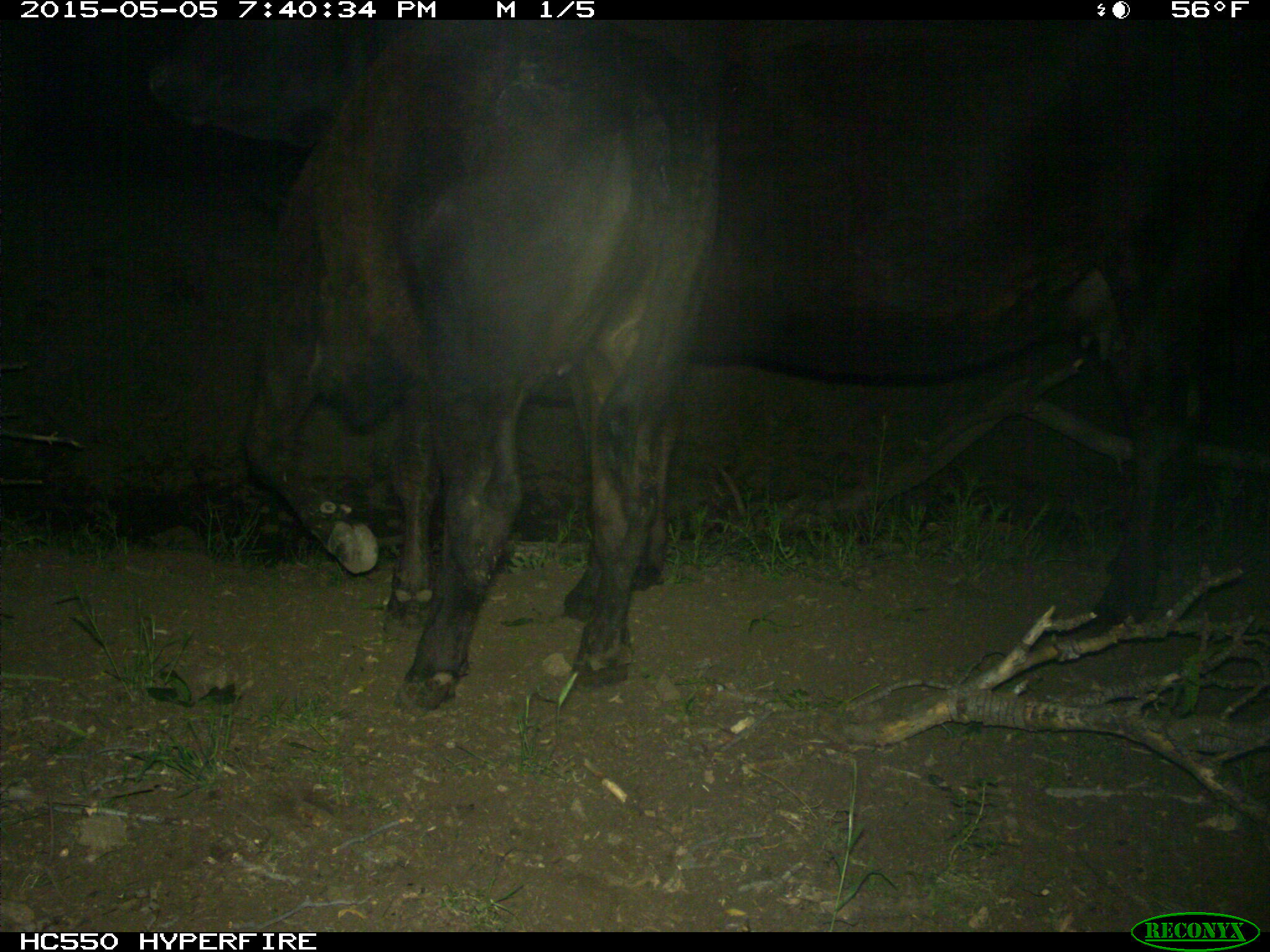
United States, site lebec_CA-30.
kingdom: Animalia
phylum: Chordata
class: Mammalia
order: Artiodactyla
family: Bovidae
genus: Bos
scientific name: Bos taurus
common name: domestic cow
Bos taurus (domestic cow).